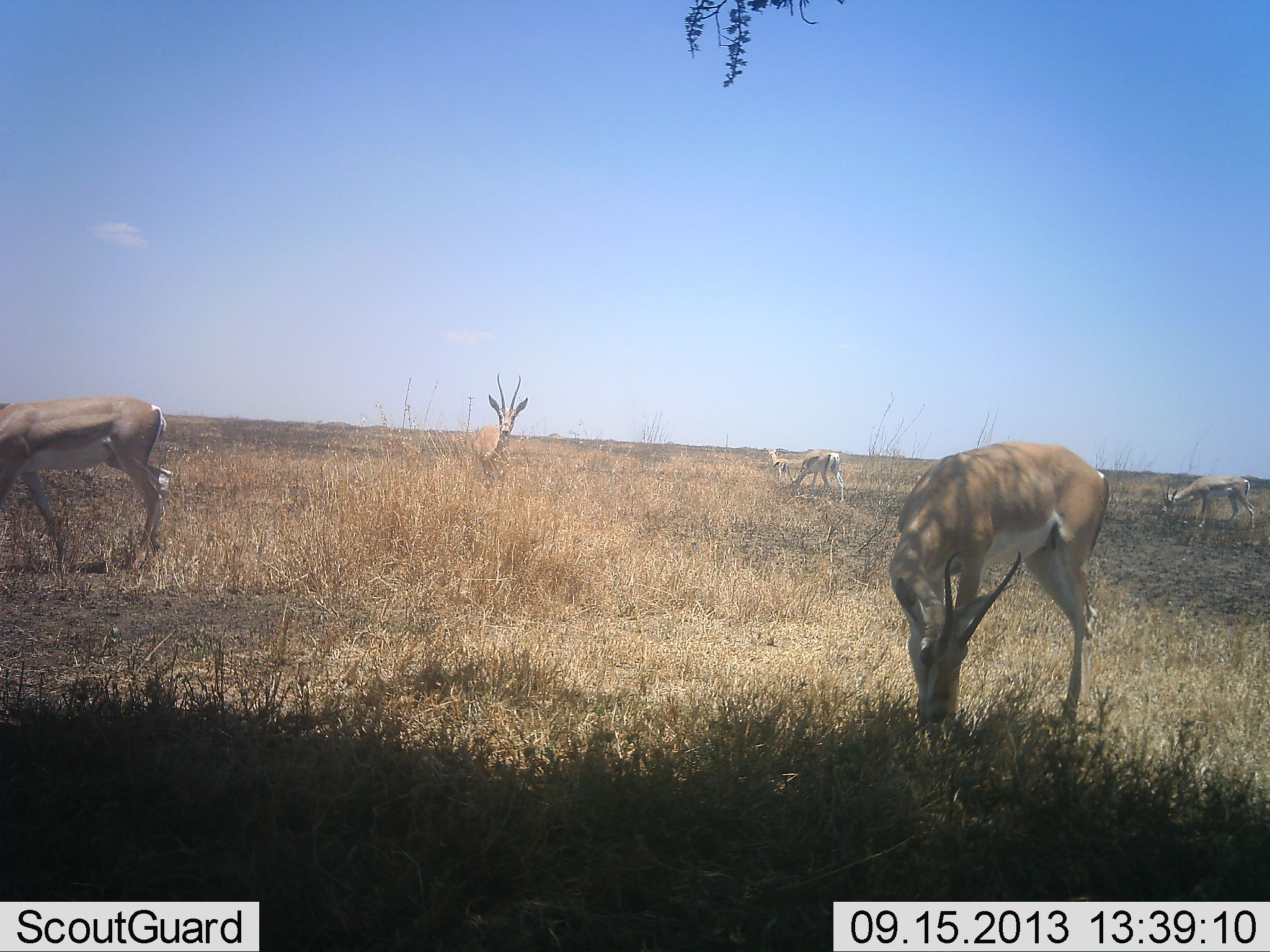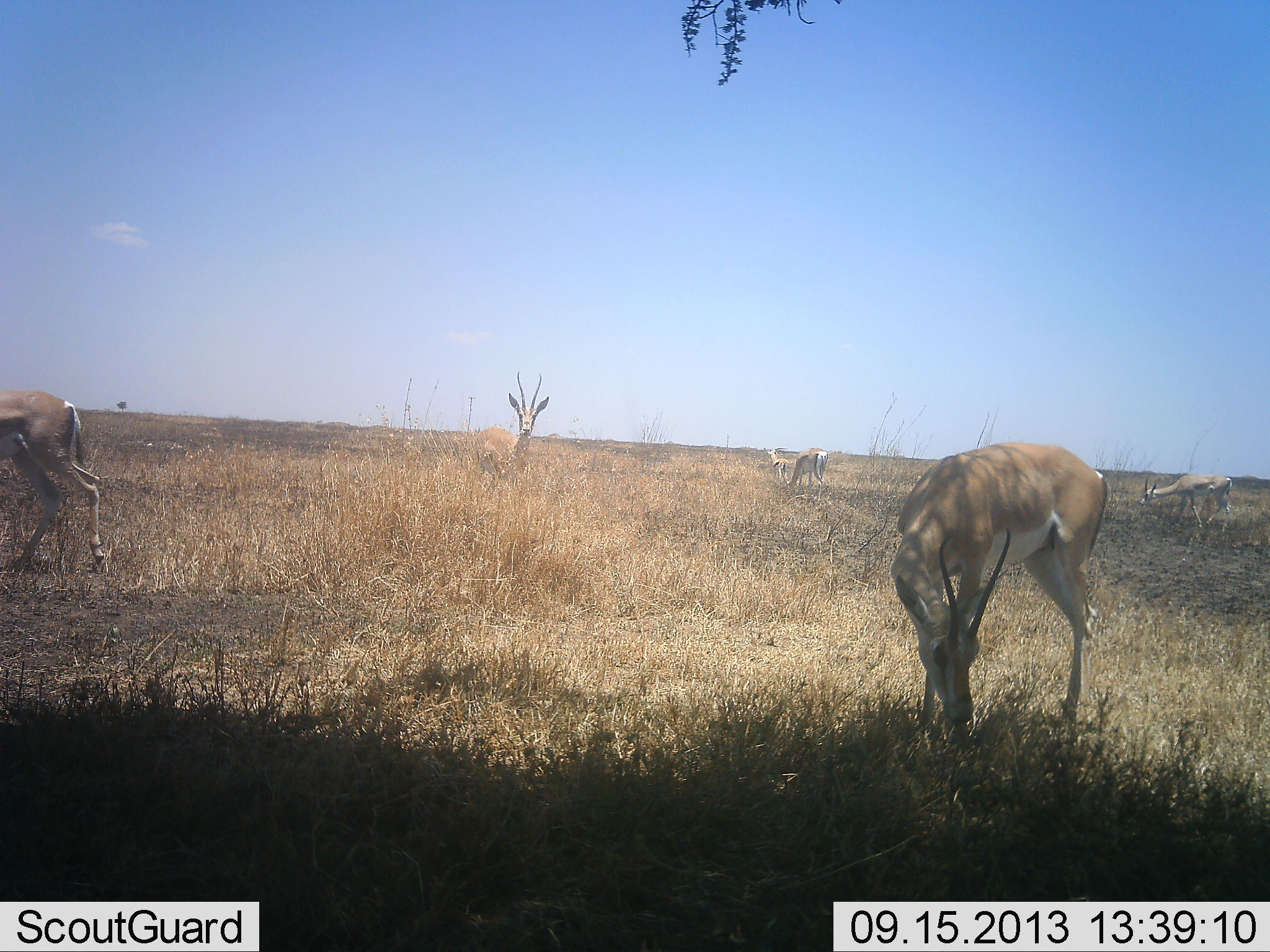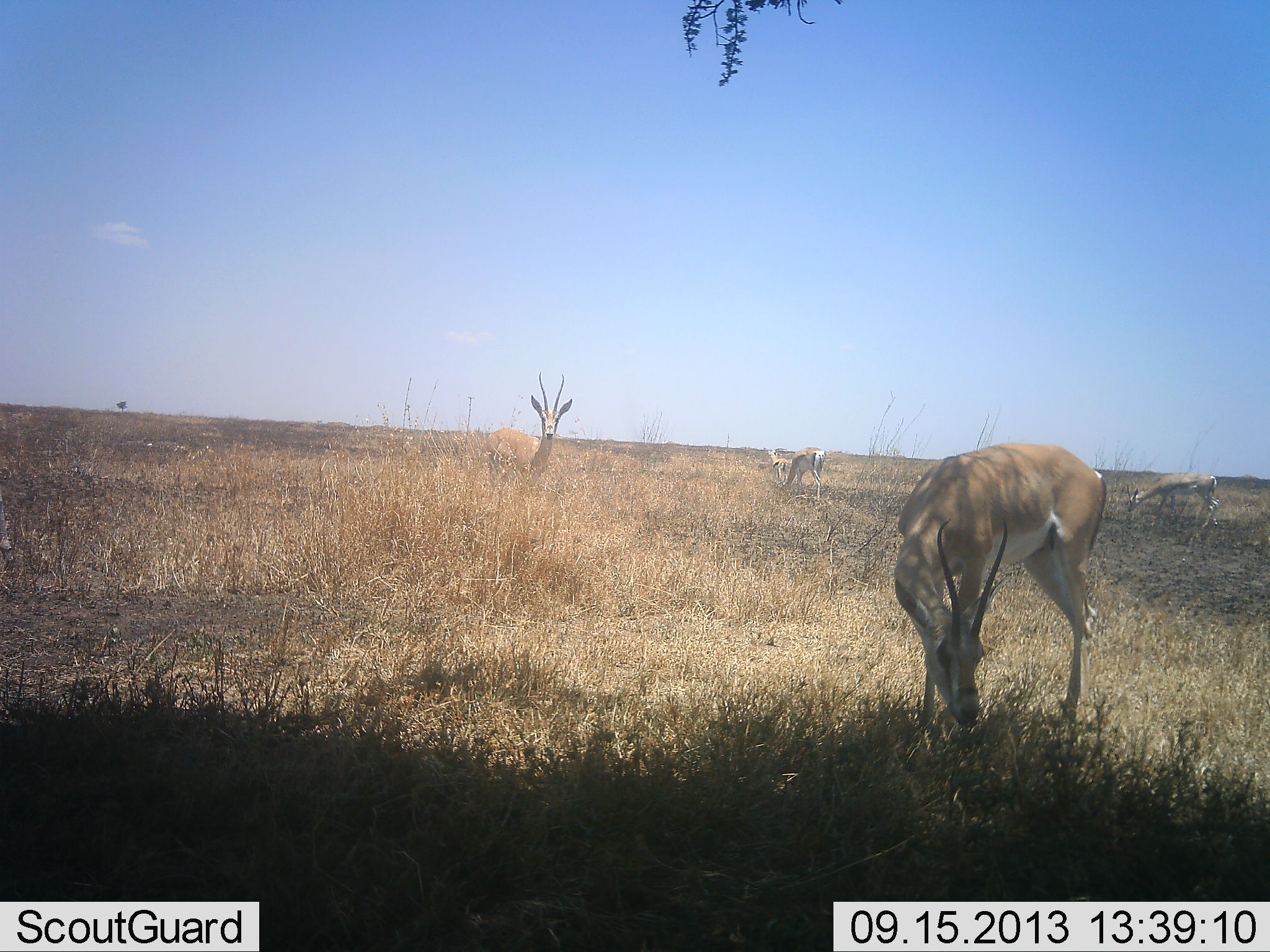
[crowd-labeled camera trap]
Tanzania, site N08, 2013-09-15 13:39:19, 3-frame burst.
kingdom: Animalia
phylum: Chordata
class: Mammalia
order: Artiodactyla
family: Bovidae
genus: Nanger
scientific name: Nanger granti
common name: grant's gazelle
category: gazellegrants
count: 6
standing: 80%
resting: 0%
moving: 60%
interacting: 10%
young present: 0%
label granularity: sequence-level